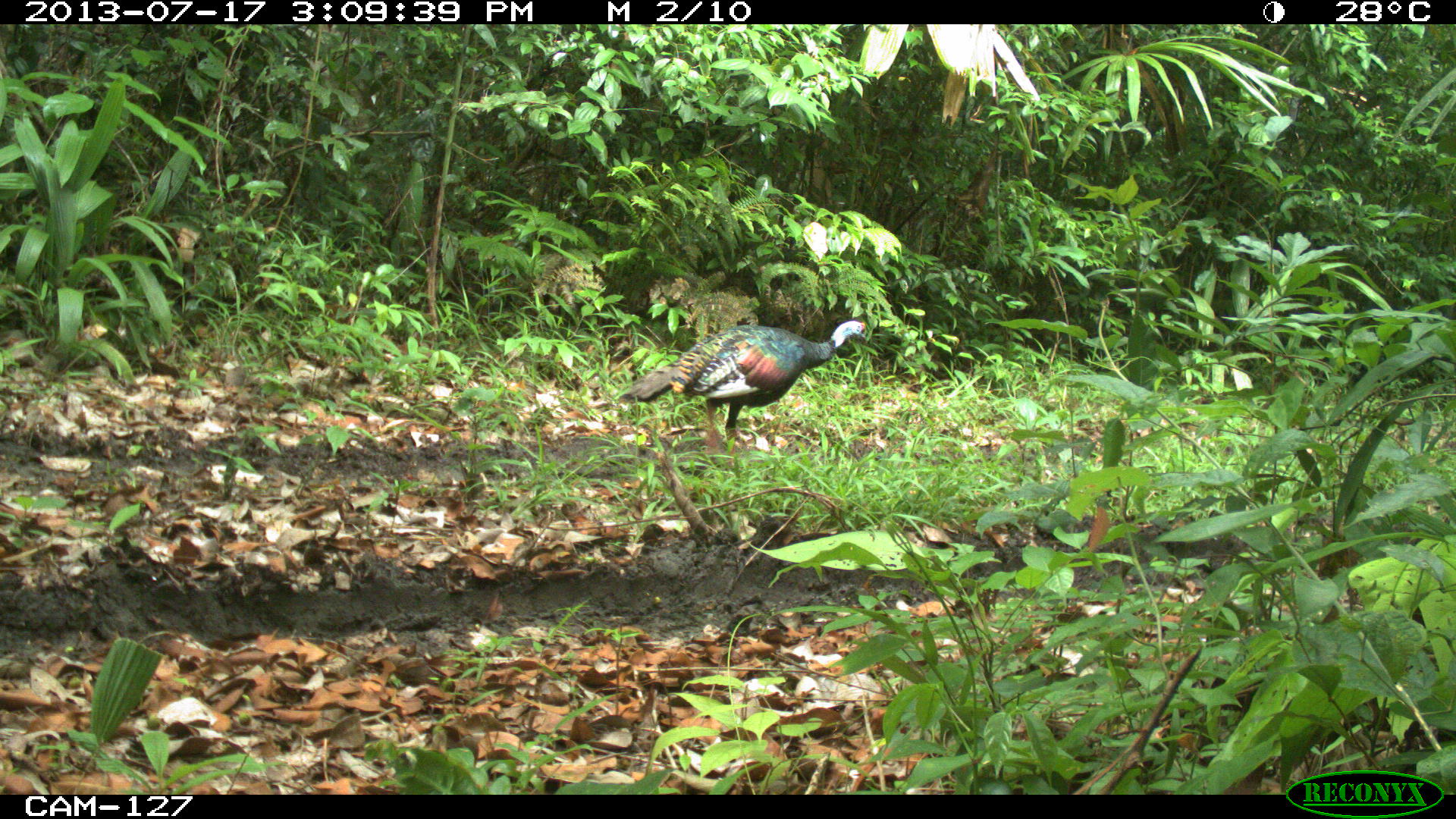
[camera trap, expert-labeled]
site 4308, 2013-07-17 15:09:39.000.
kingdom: Animalia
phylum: Chordata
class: Aves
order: Galliformes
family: Phasianidae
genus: Meleagris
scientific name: Meleagris ocellata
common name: ocellated turkey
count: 1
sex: female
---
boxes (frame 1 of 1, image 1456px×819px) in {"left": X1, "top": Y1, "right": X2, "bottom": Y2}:
meleagris ocellata: {"left": 616, "top": 318, "right": 866, "bottom": 468}